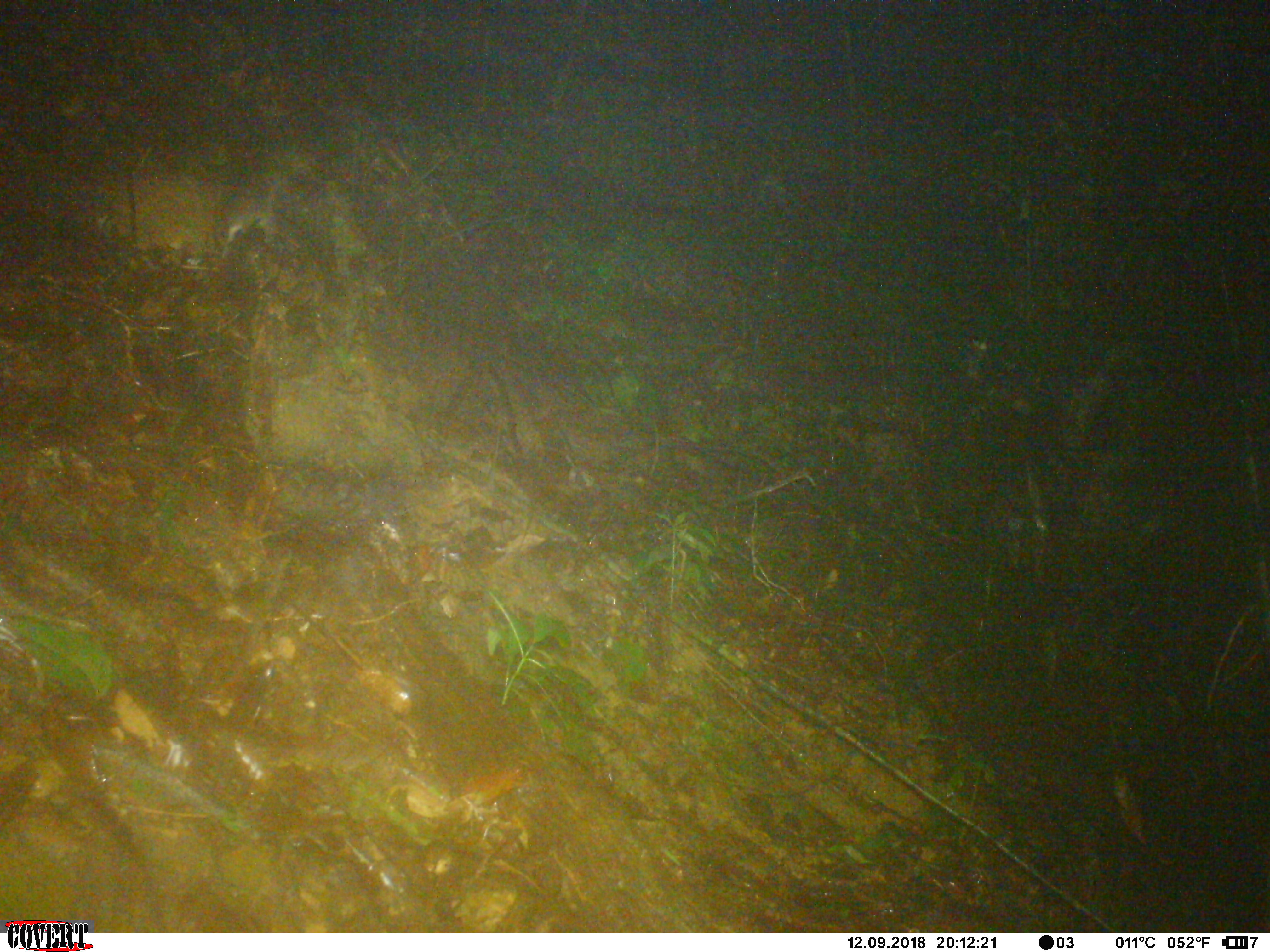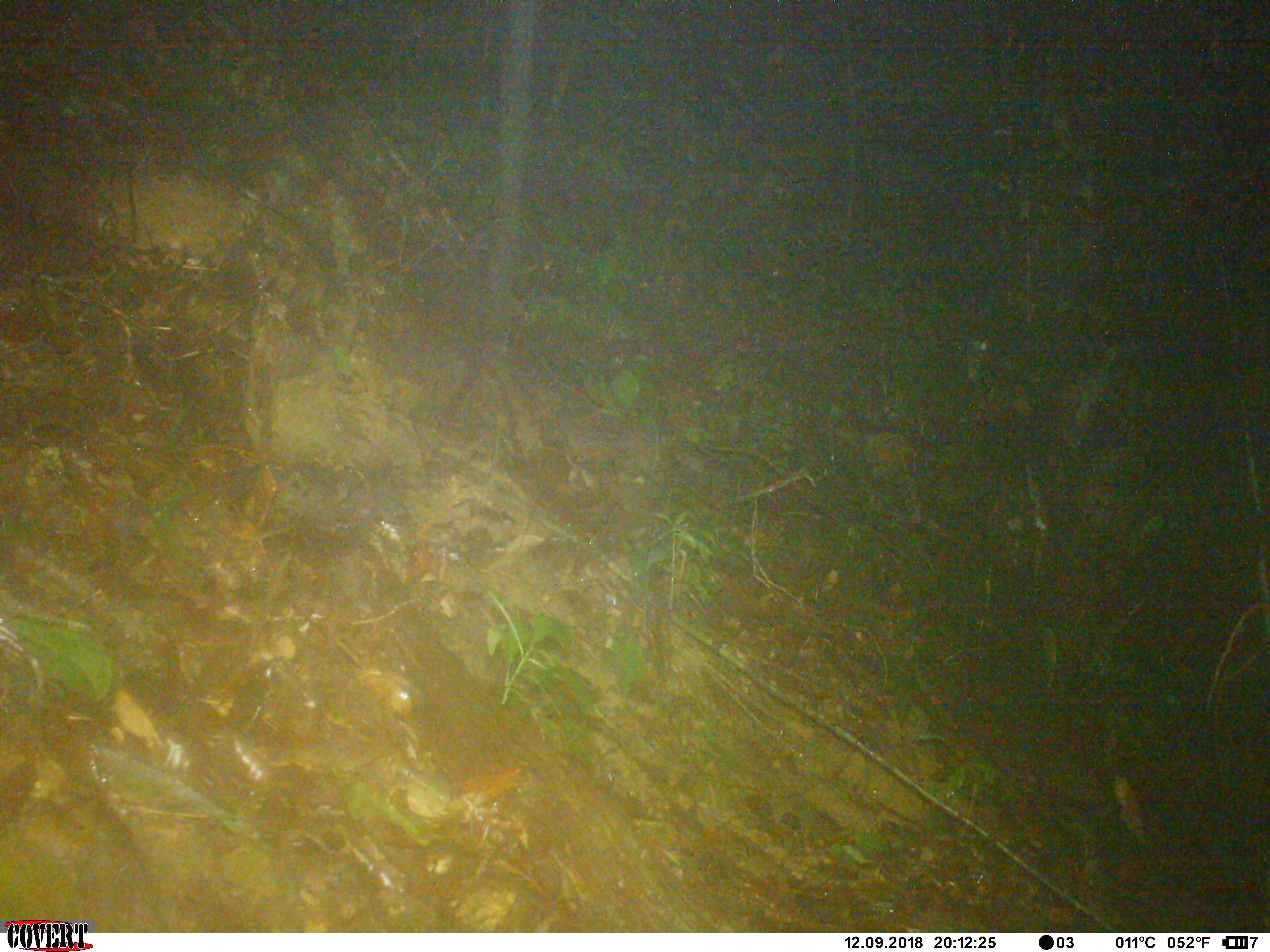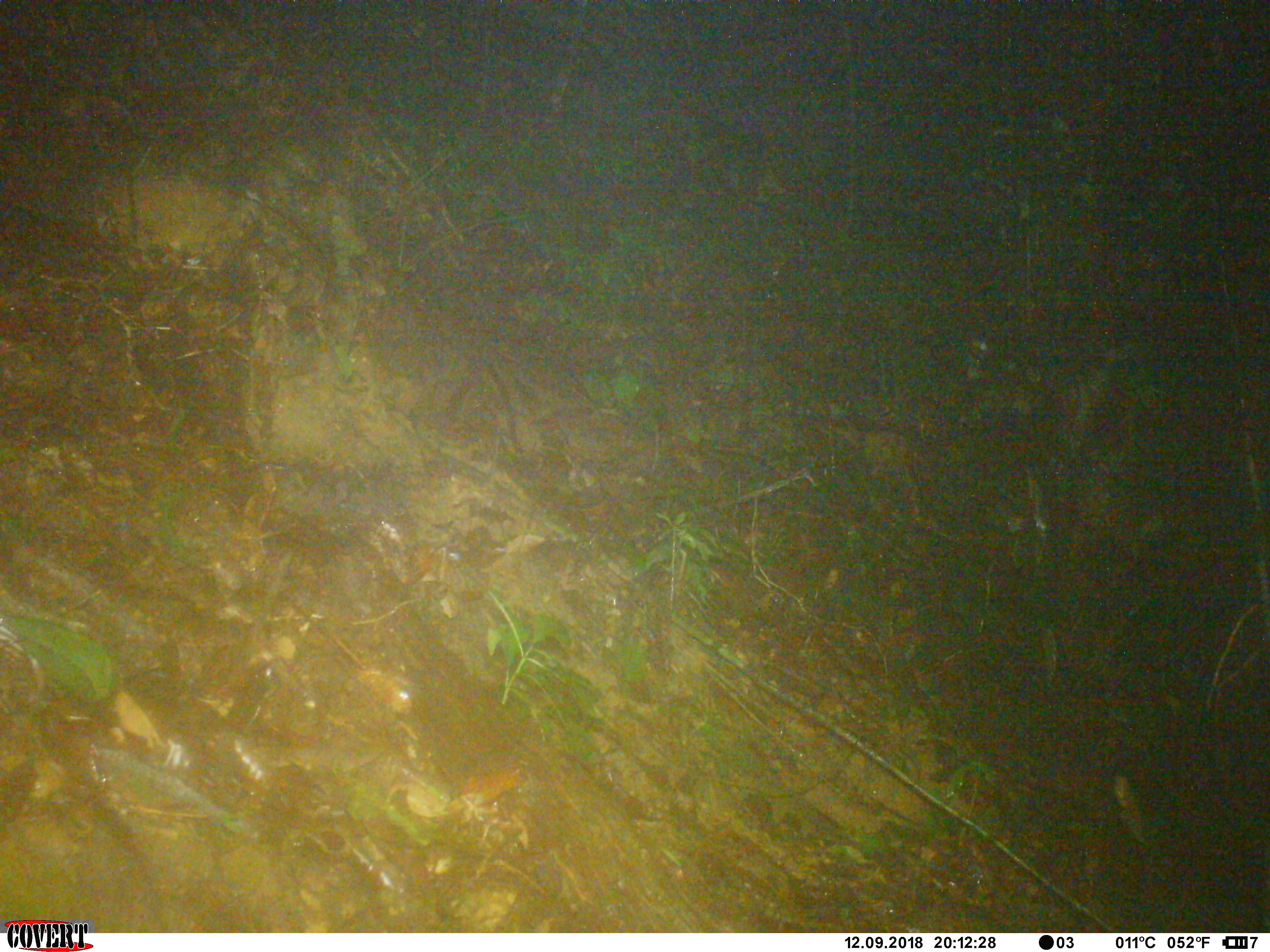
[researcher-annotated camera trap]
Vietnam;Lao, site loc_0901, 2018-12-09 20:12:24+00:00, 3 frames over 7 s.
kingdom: Animalia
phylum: Chordata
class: Mammalia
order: Rodentia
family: Muridae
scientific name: Muridae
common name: old-world mice and rats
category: unidentified murid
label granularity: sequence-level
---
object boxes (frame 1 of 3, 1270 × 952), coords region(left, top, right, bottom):
unidentified murid: region(220, 151, 314, 260)